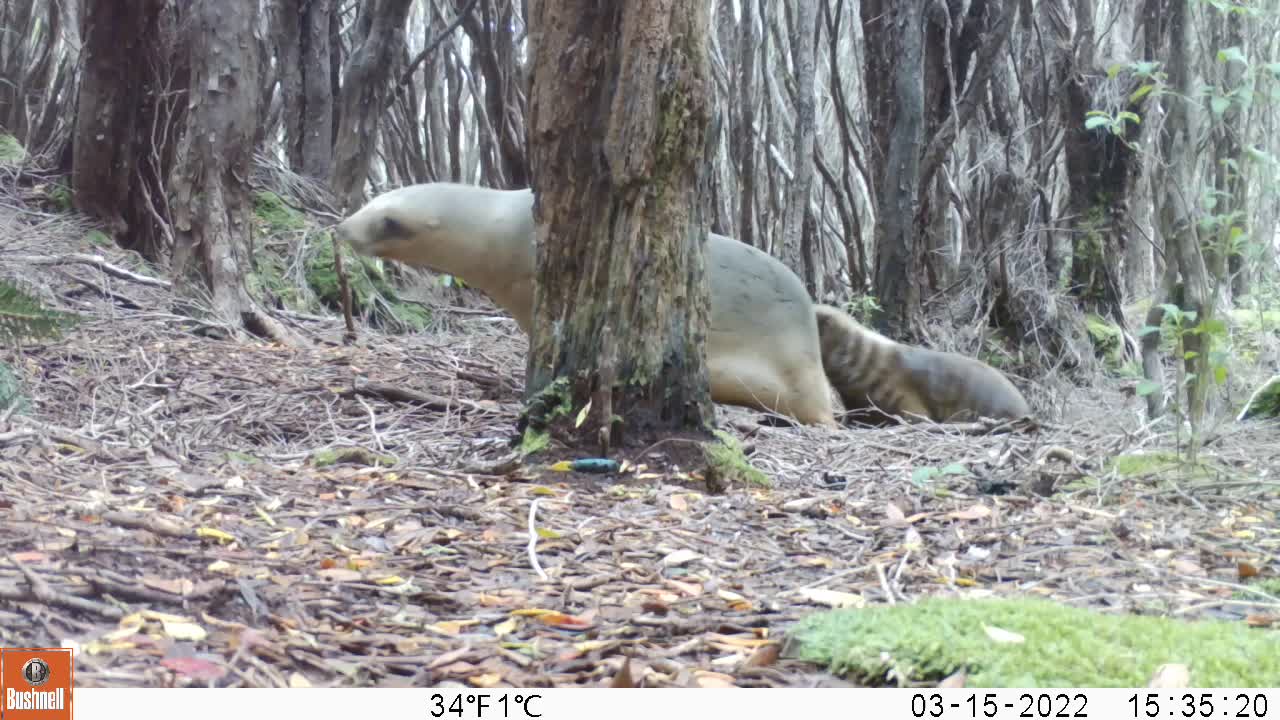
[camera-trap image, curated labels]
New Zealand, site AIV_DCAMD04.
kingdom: Animalia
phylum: Chordata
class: Mammalia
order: Carnivora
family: Otariidae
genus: Phocarctos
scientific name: Phocarctos hookeri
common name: new zealand sea lion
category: sealion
Sealion (new zealand sea lion) (Phocarctos hookeri).